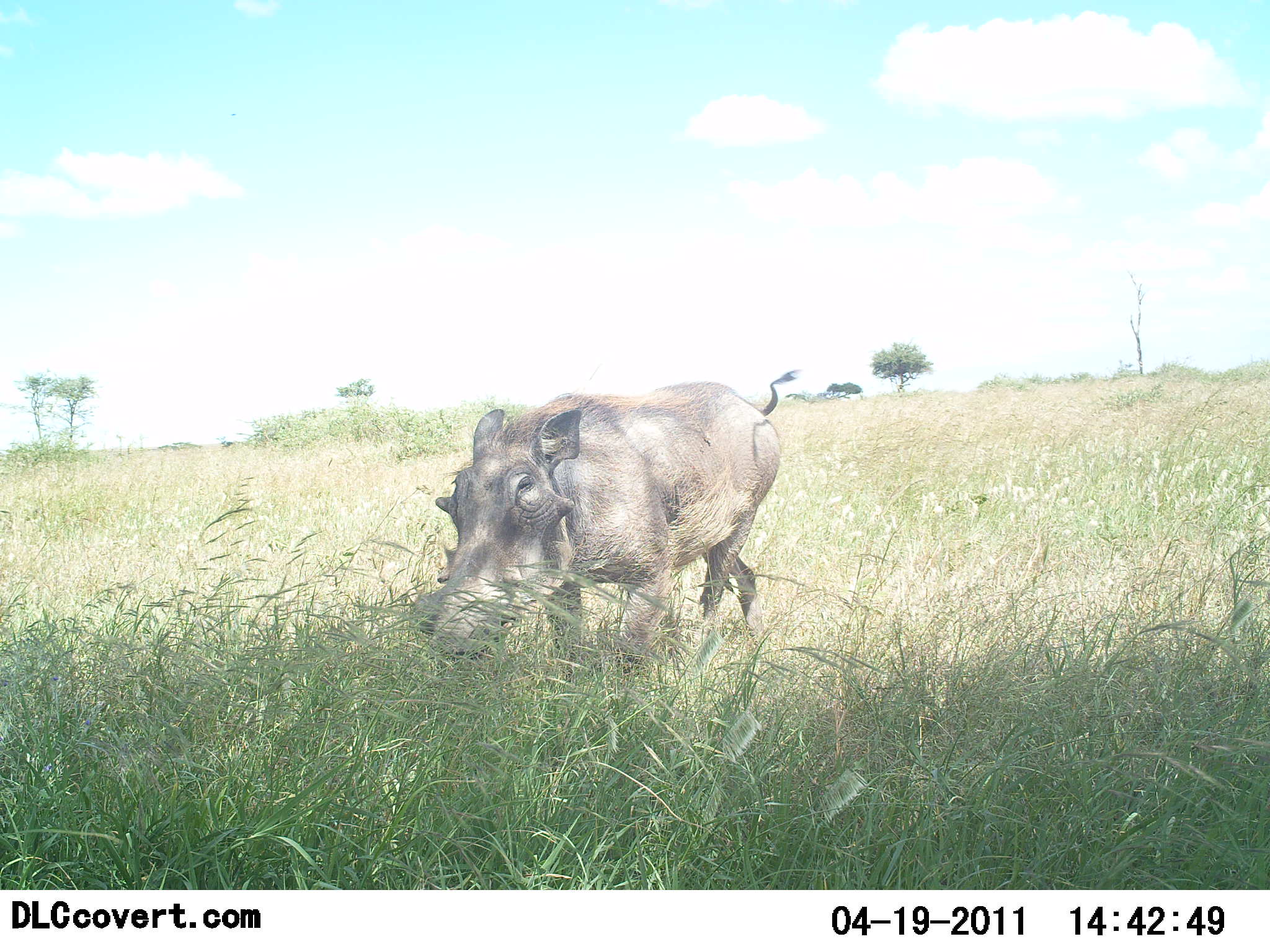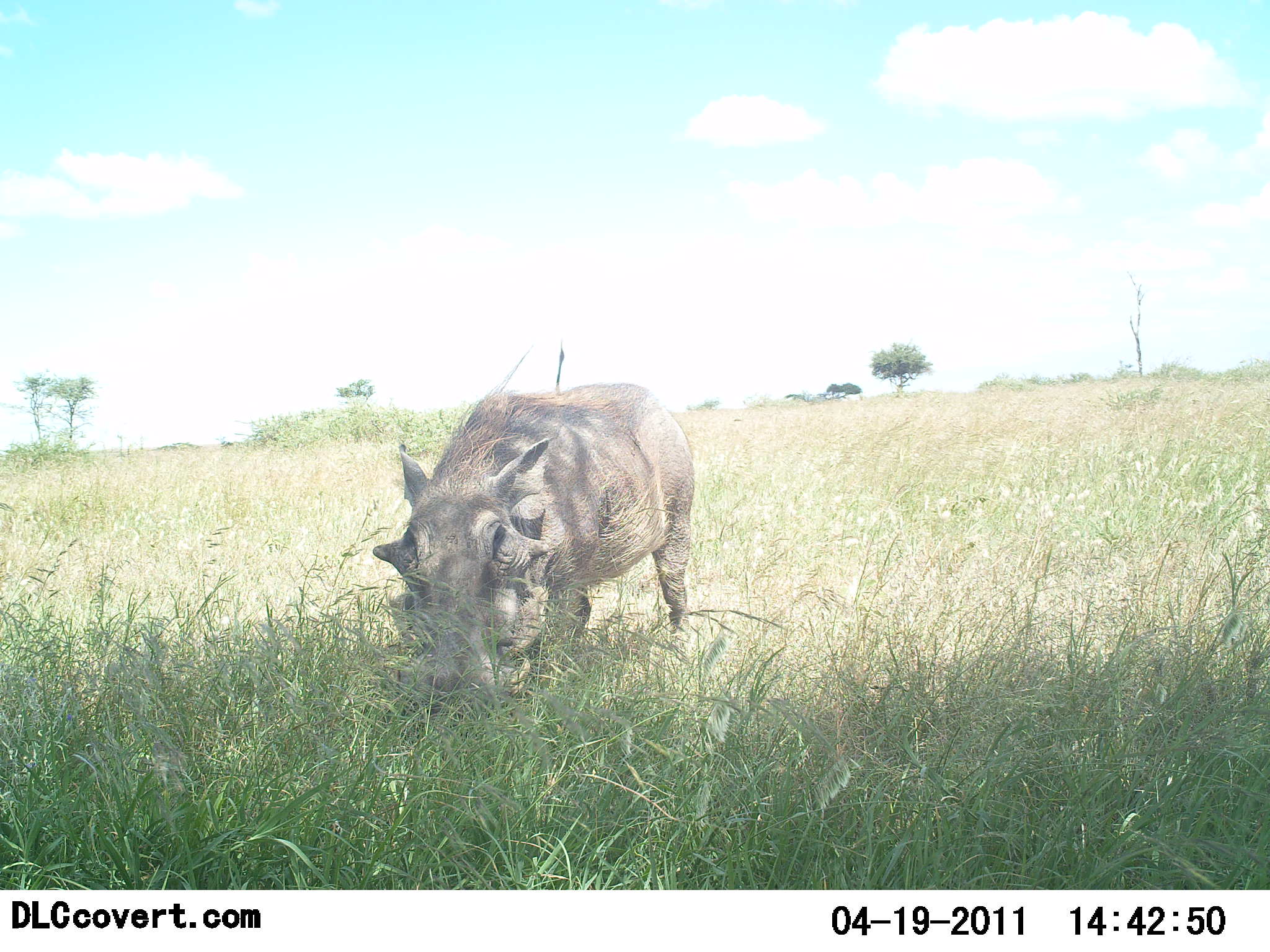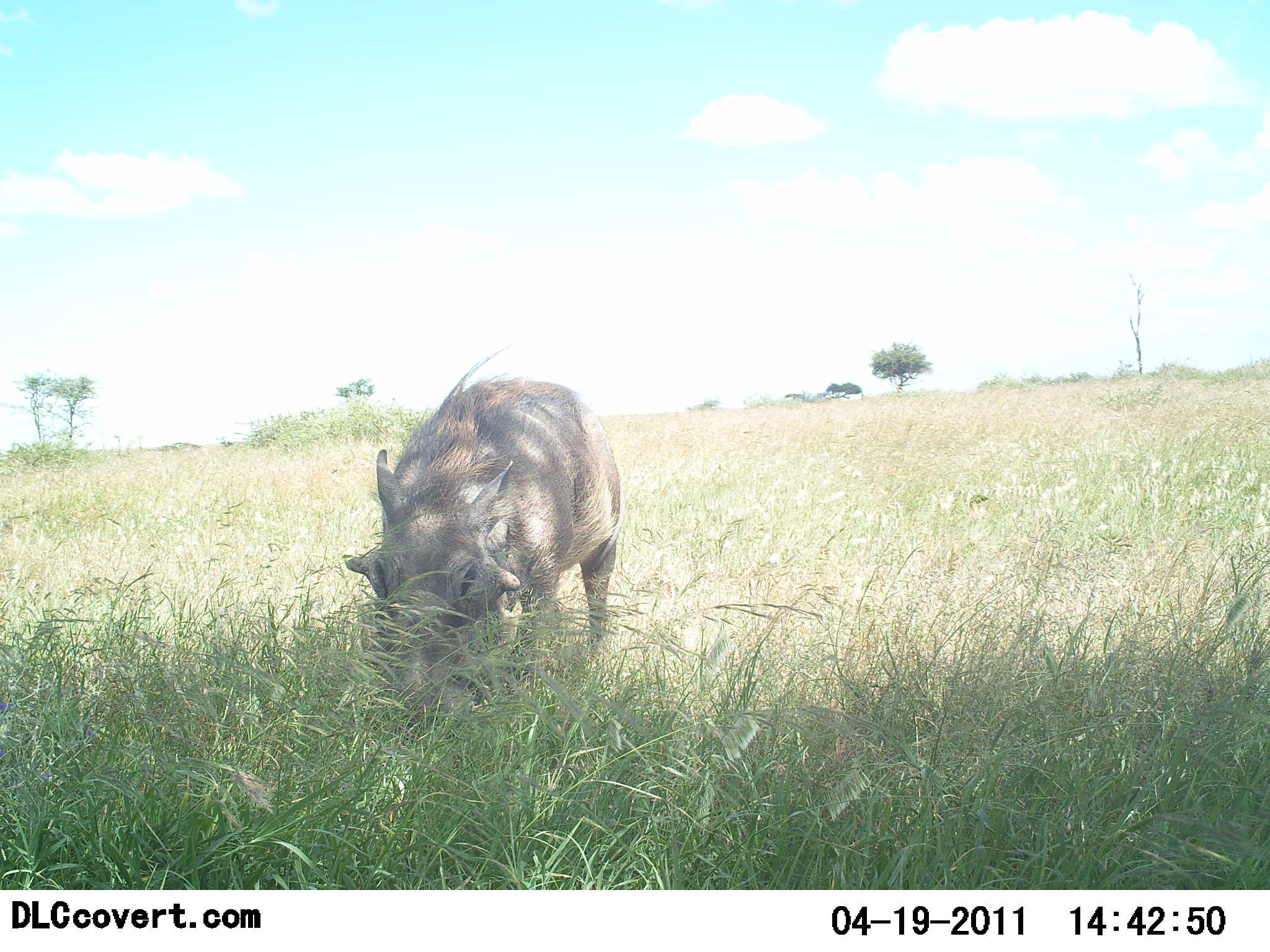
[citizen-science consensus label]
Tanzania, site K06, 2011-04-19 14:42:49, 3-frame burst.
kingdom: Animalia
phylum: Chordata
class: Mammalia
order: Artiodactyla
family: Suidae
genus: Phacochoerus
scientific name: Phacochoerus africanus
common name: warthog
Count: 1.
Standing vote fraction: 20%.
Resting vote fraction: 0%.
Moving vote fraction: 70%.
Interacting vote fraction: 0%.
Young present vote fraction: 0%.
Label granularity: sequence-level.